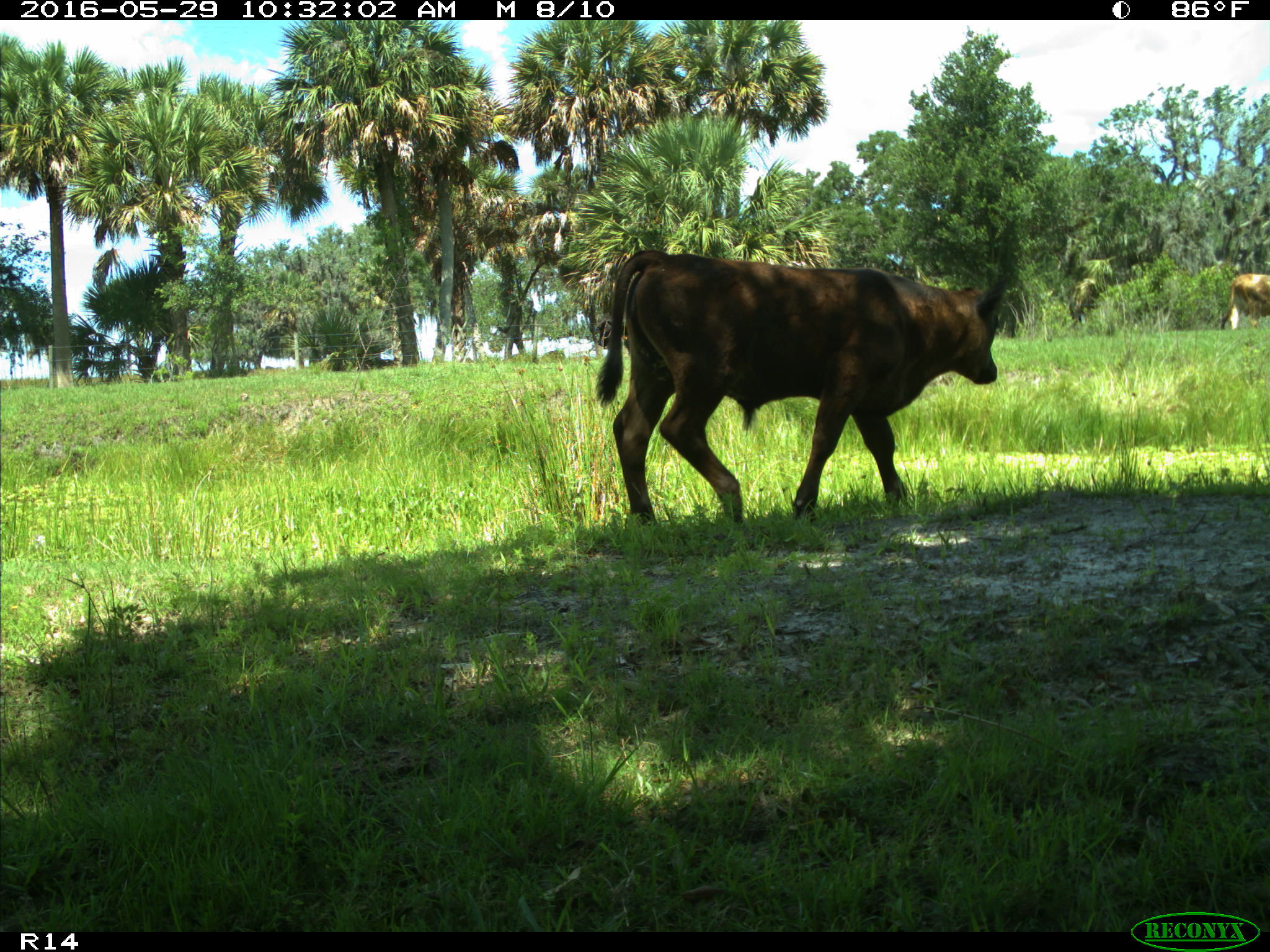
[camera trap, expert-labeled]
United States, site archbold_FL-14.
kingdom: Animalia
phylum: Chordata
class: Mammalia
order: Artiodactyla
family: Bovidae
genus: Bos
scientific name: Bos taurus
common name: domestic cow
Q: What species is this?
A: Bos taurus (domestic cow).